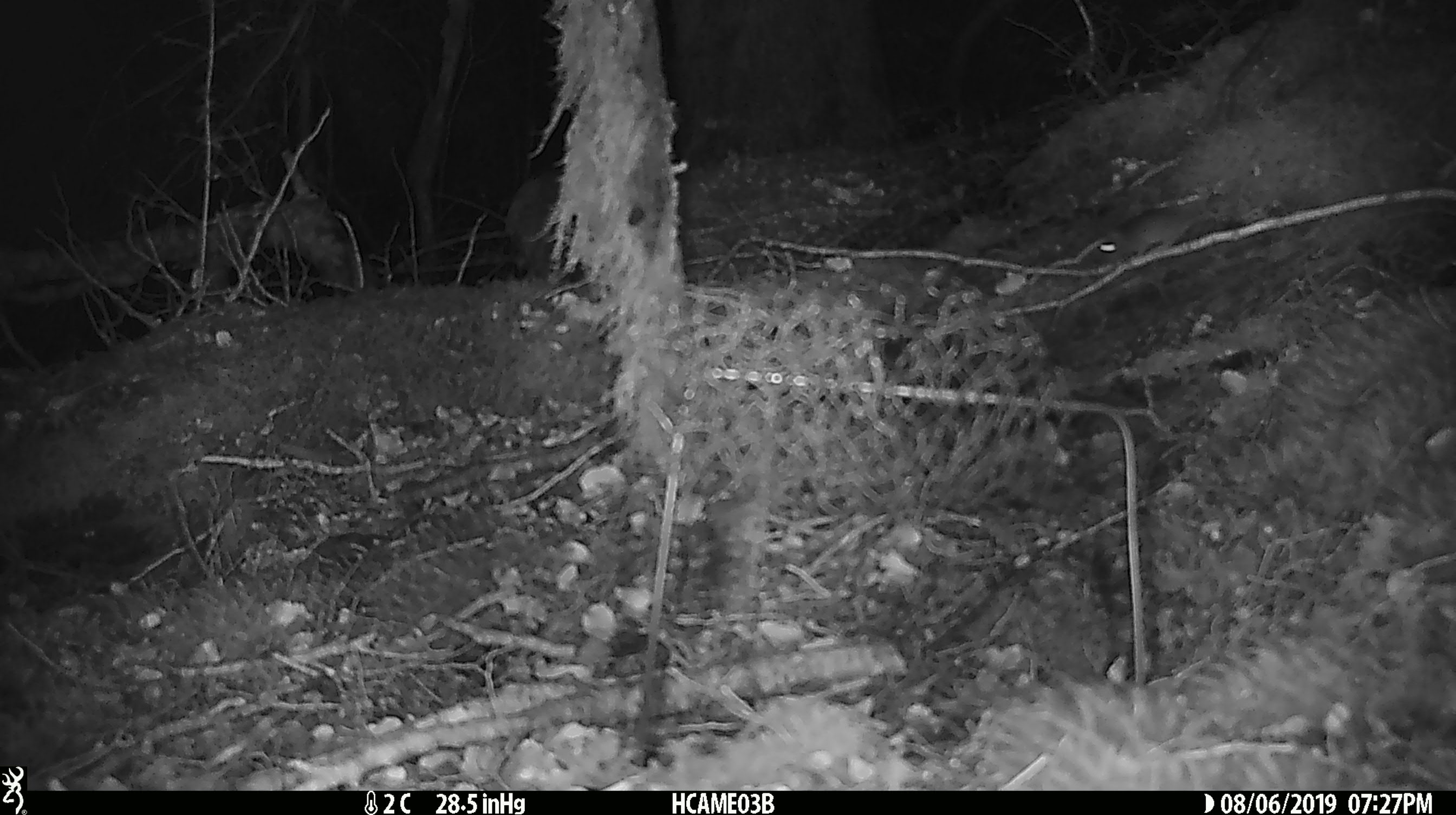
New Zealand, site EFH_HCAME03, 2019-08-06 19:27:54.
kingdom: Animalia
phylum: Chordata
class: Mammalia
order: Rodentia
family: Muridae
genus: Mus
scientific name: Mus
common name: mouse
Mouse (Mus).